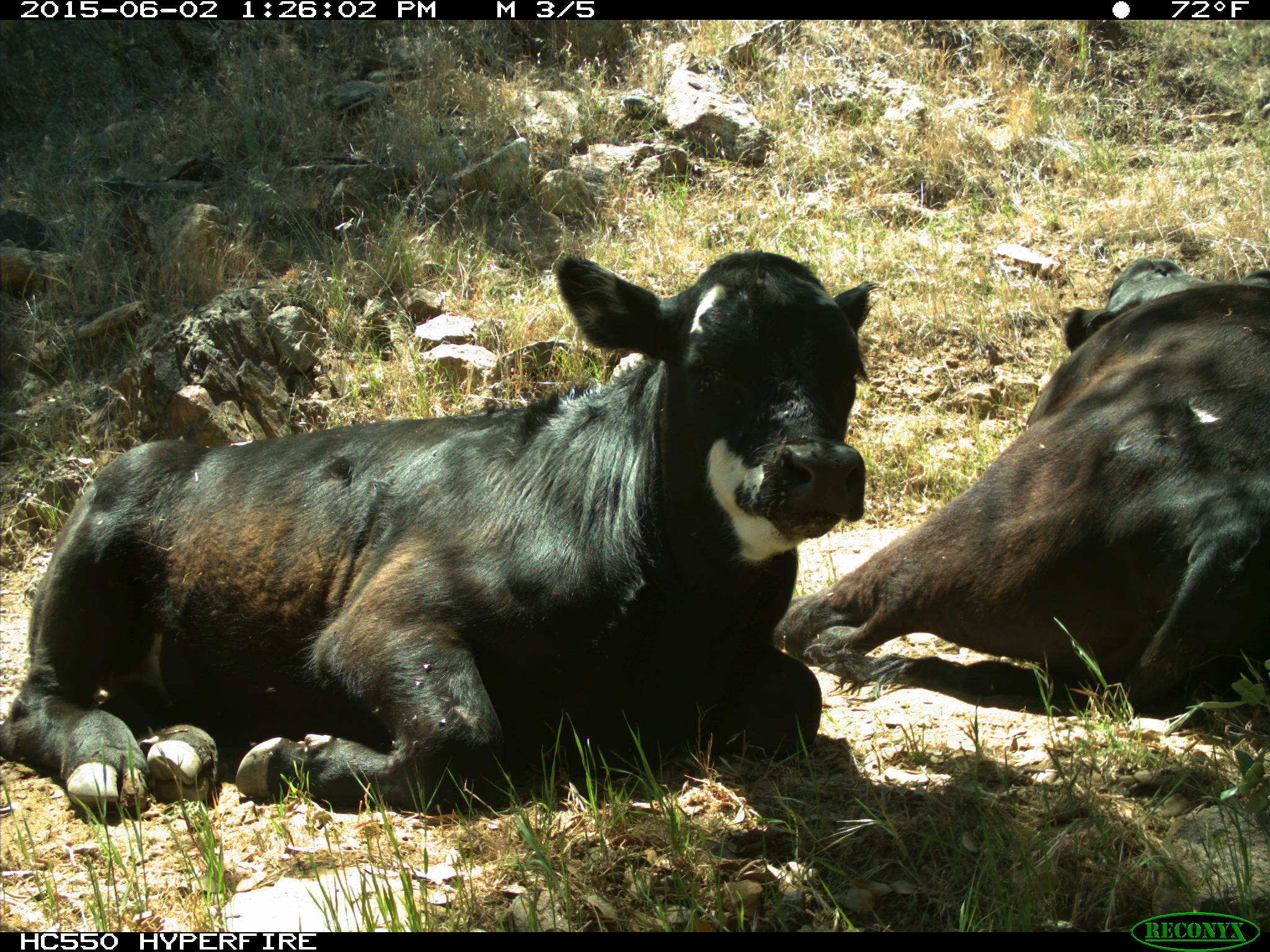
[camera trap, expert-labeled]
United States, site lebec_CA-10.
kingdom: Animalia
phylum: Chordata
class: Mammalia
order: Artiodactyla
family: Bovidae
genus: Bos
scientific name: Bos taurus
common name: domestic cow